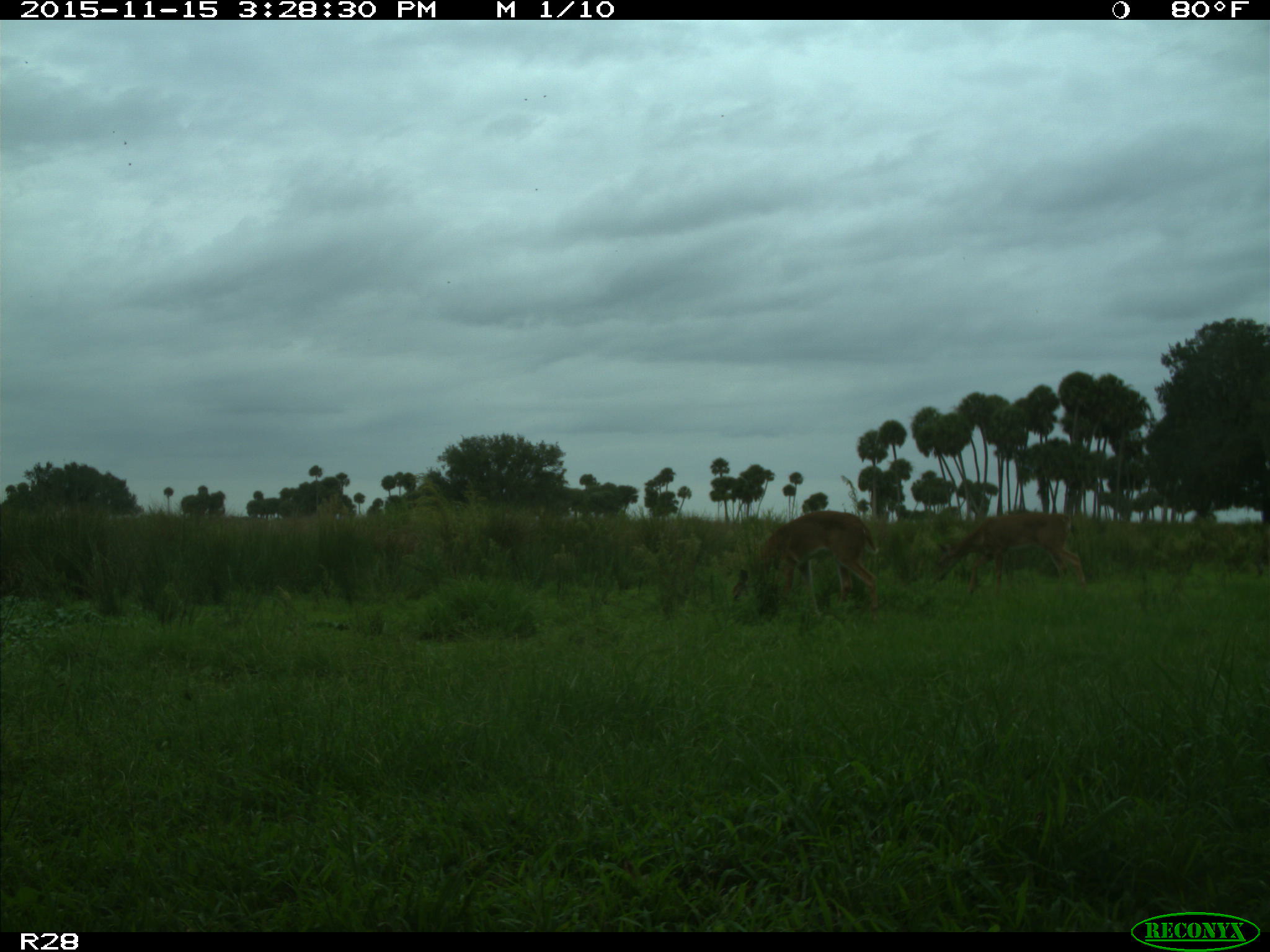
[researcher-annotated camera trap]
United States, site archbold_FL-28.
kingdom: Animalia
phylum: Chordata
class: Mammalia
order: Artiodactyla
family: Cervidae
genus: Odocoileus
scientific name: Odocoileus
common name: deer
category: unidentified deer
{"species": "unidentified deer (deer) (Odocoileus)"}